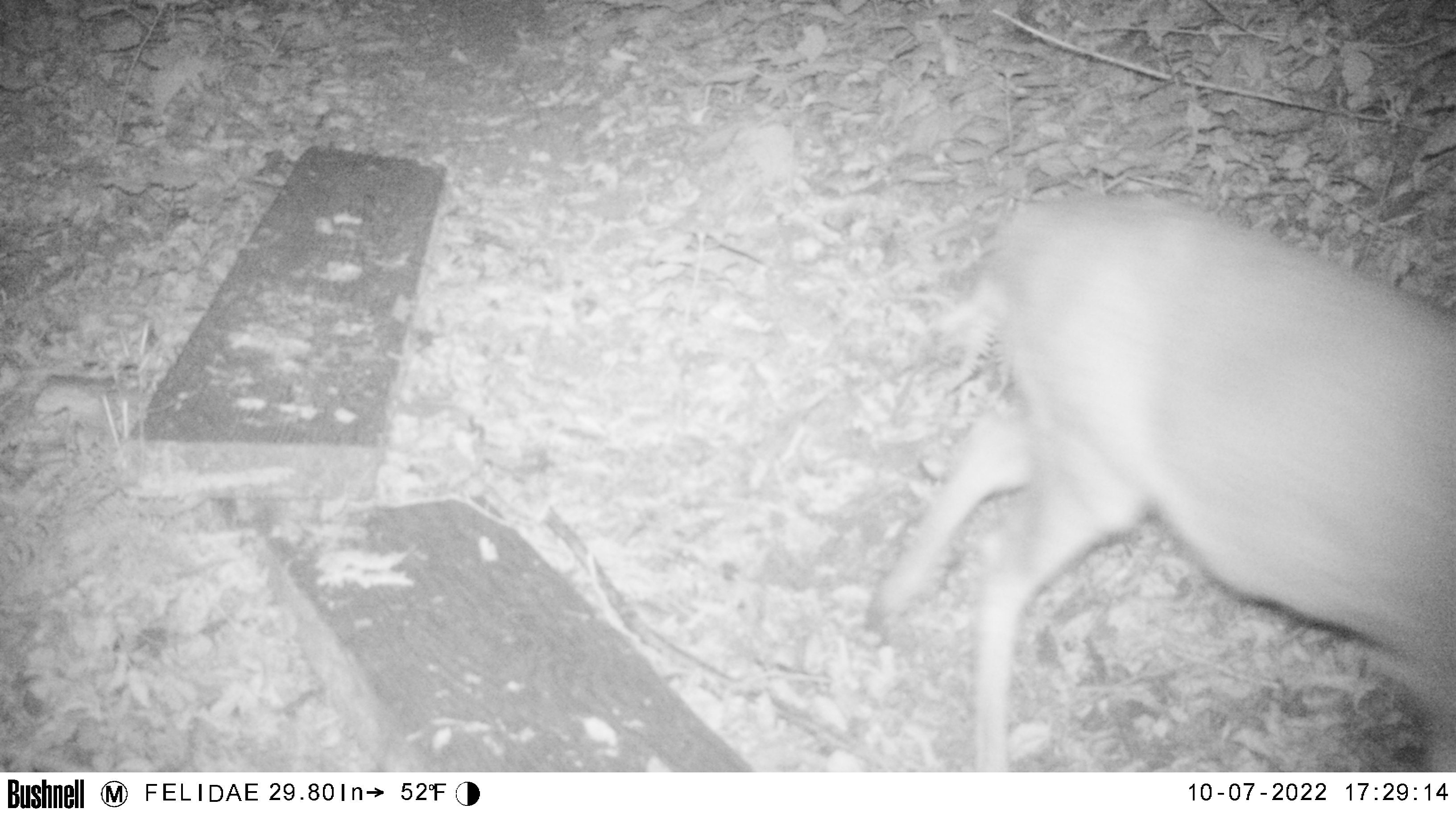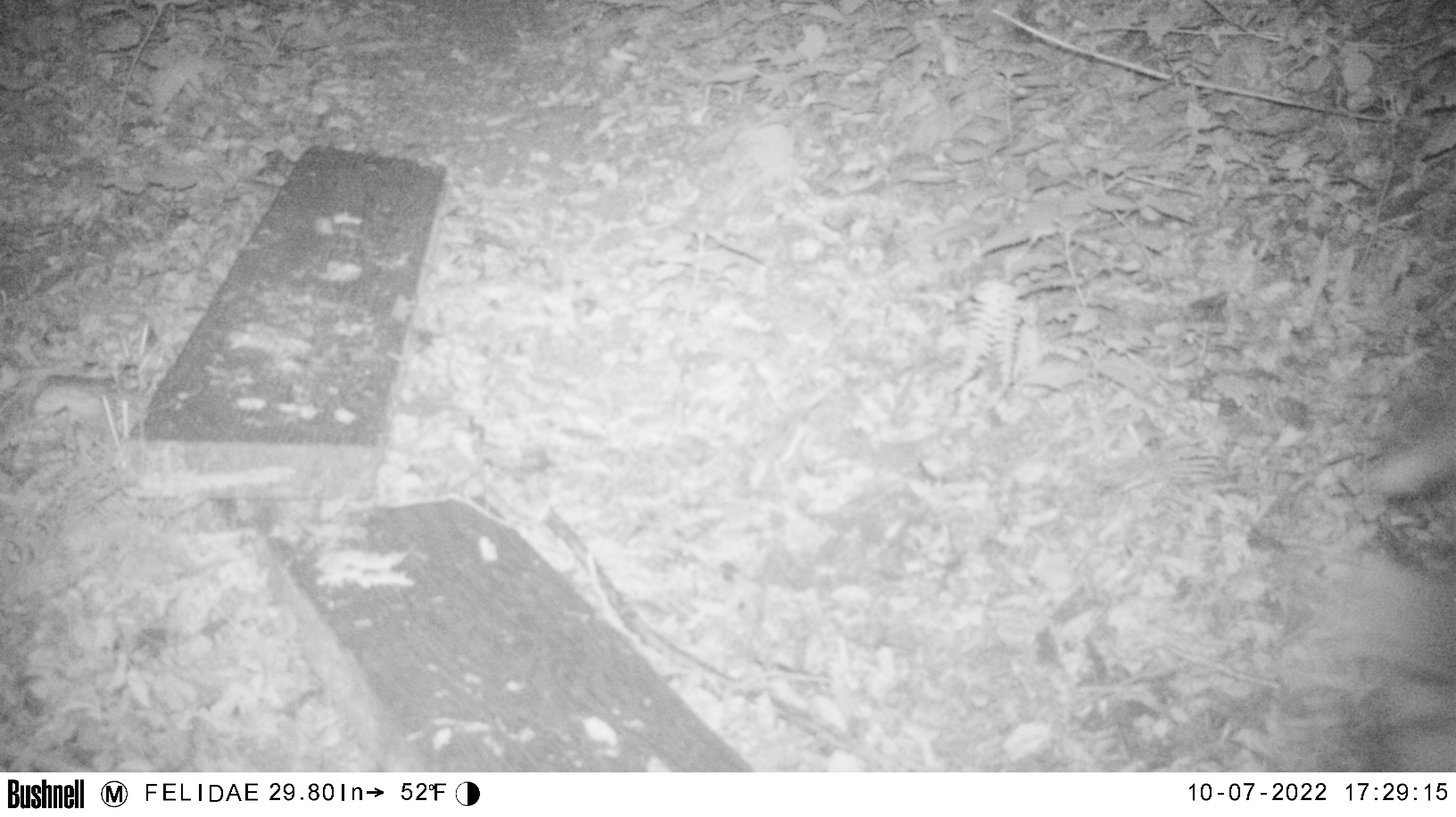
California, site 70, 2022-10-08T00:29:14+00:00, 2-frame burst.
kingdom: Animalia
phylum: Chordata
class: Mammalia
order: Artiodactyla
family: Cervidae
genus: Odocoileus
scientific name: Odocoileus hemionus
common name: mule deer